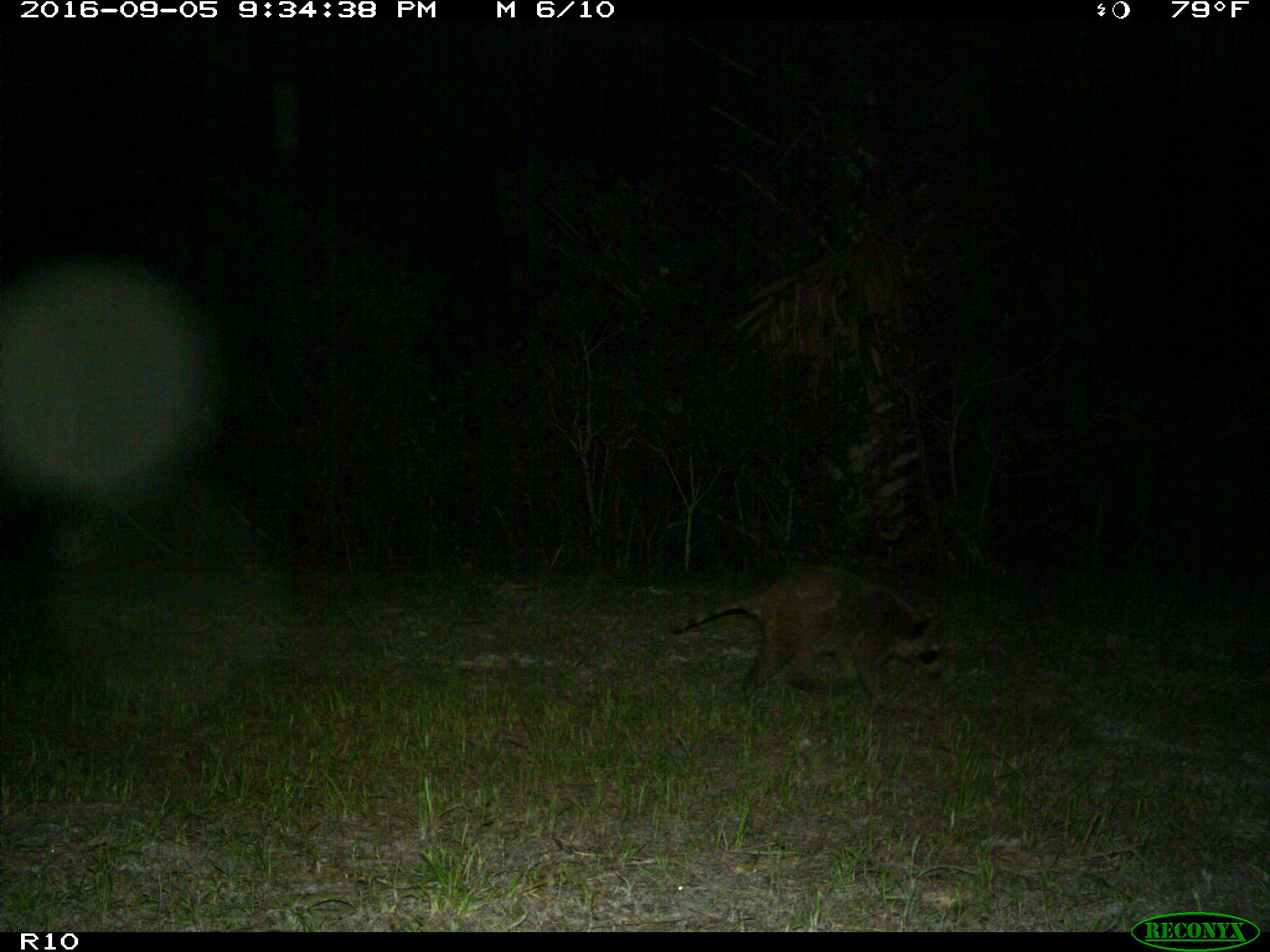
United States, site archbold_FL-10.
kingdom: Animalia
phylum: Chordata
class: Mammalia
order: Carnivora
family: Procyonidae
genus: Procyon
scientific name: Procyon lotor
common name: common raccoon